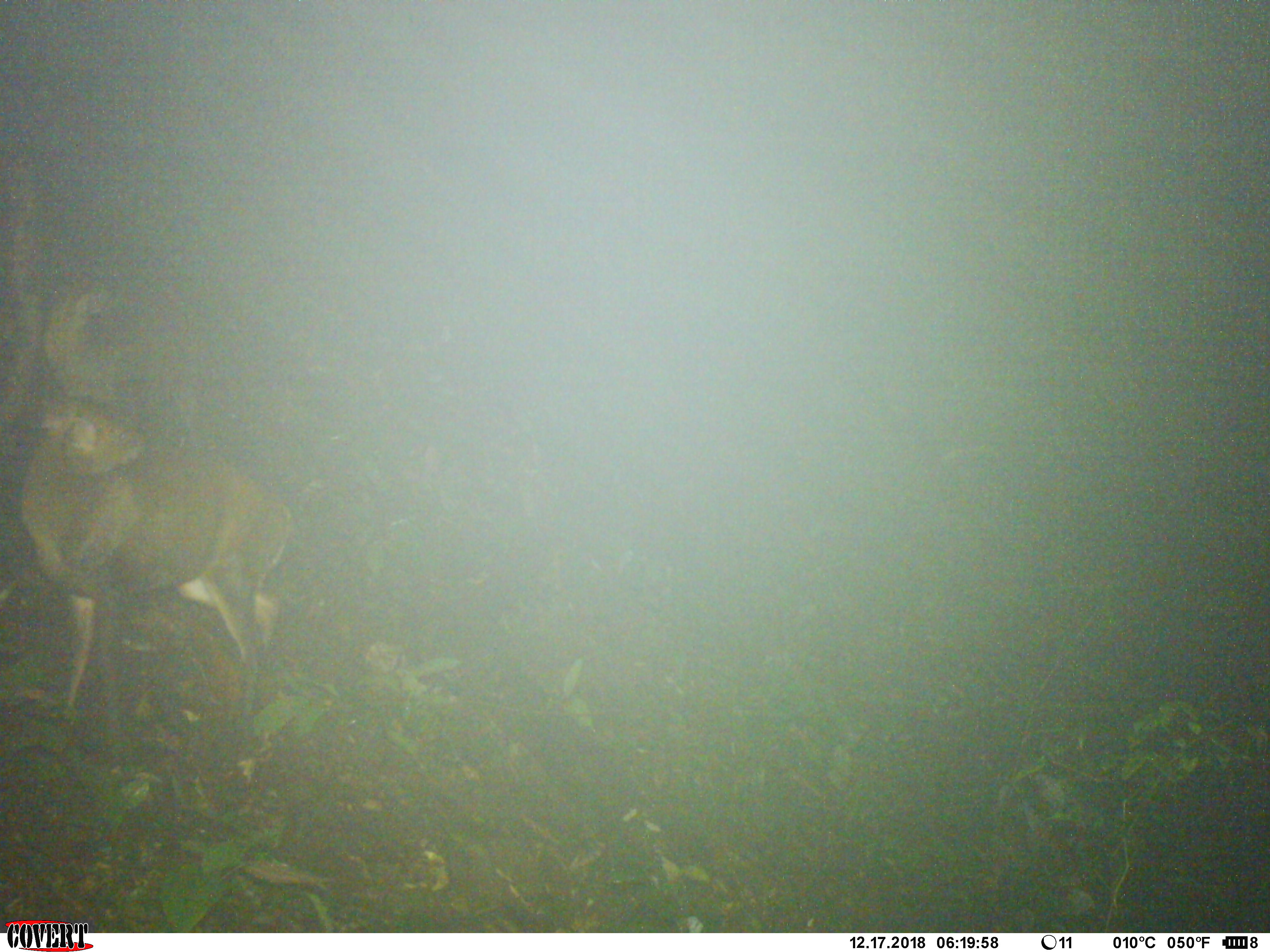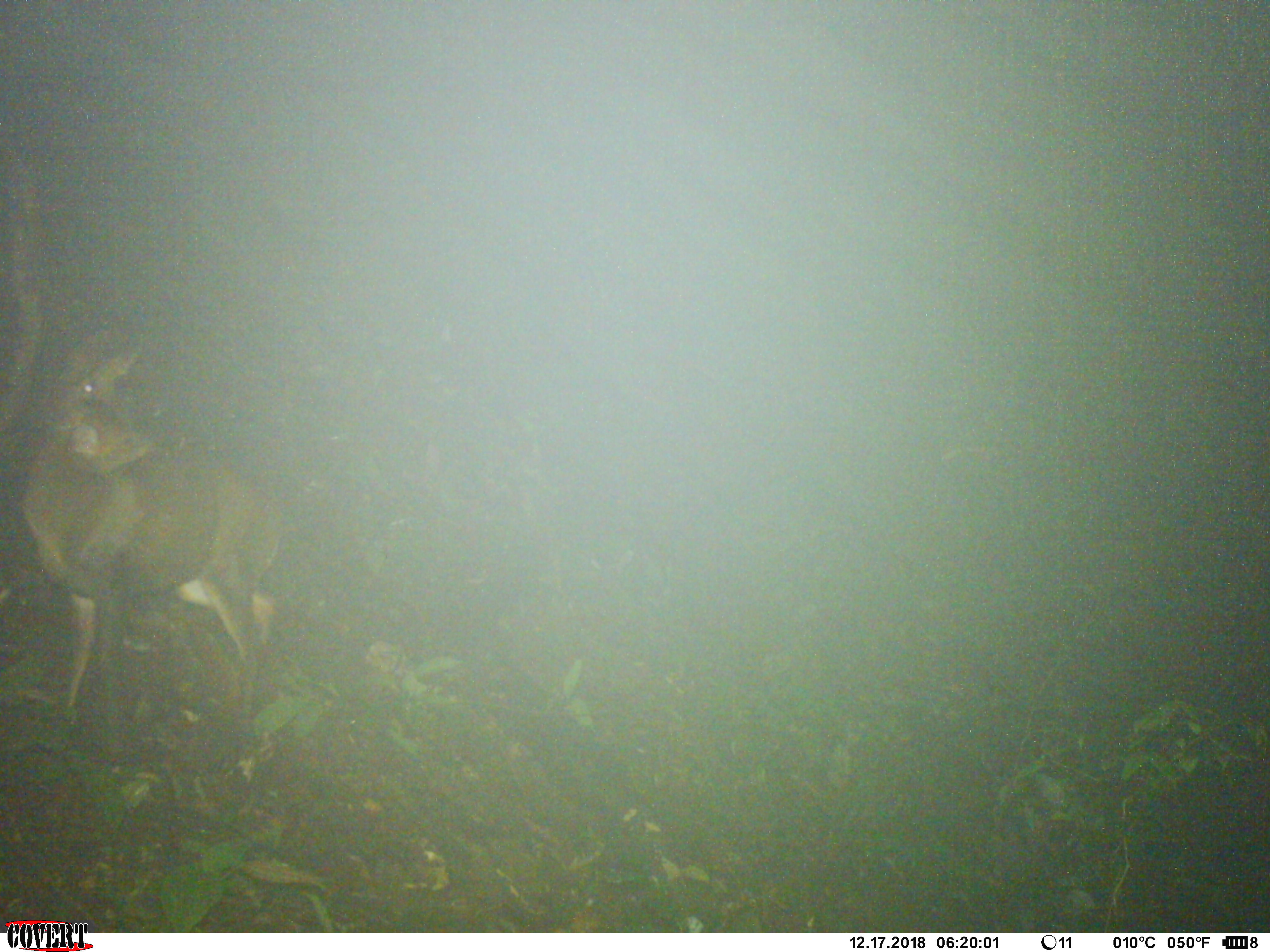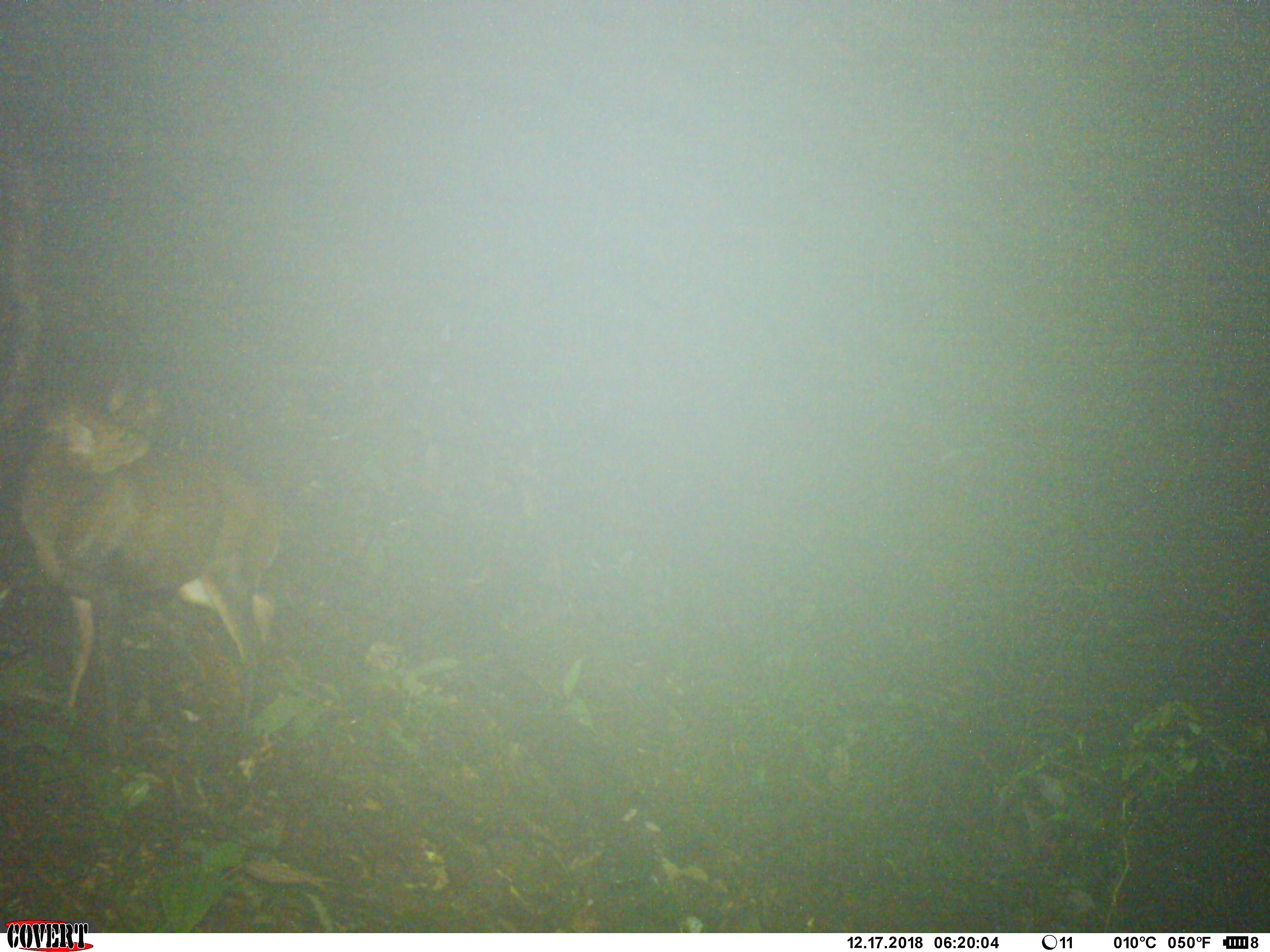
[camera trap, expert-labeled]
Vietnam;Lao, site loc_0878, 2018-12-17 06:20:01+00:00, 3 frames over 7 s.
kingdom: Animalia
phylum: Chordata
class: Mammalia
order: Artiodactyla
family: Cervidae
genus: Muntiacus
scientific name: Muntiacus rooseveltorum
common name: roosevelt's muntjac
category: roosevelts muntjac group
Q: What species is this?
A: Roosevelts muntjac group (roosevelt's muntjac) (Muntiacus rooseveltorum).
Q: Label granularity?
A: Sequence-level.